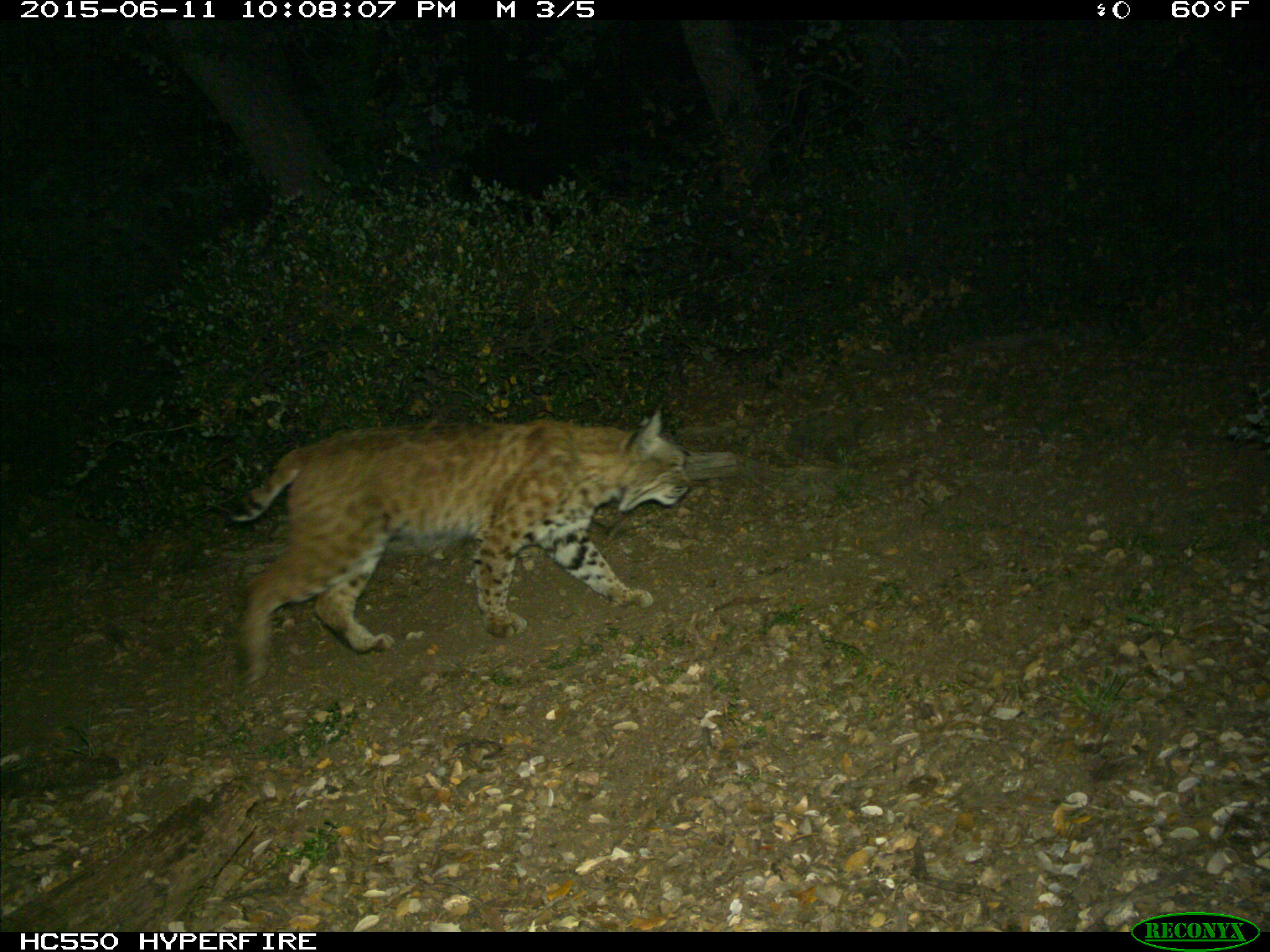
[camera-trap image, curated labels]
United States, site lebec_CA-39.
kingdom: Animalia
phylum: Chordata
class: Mammalia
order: Carnivora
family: Felidae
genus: Lynx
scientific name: Lynx rufus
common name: bobcat